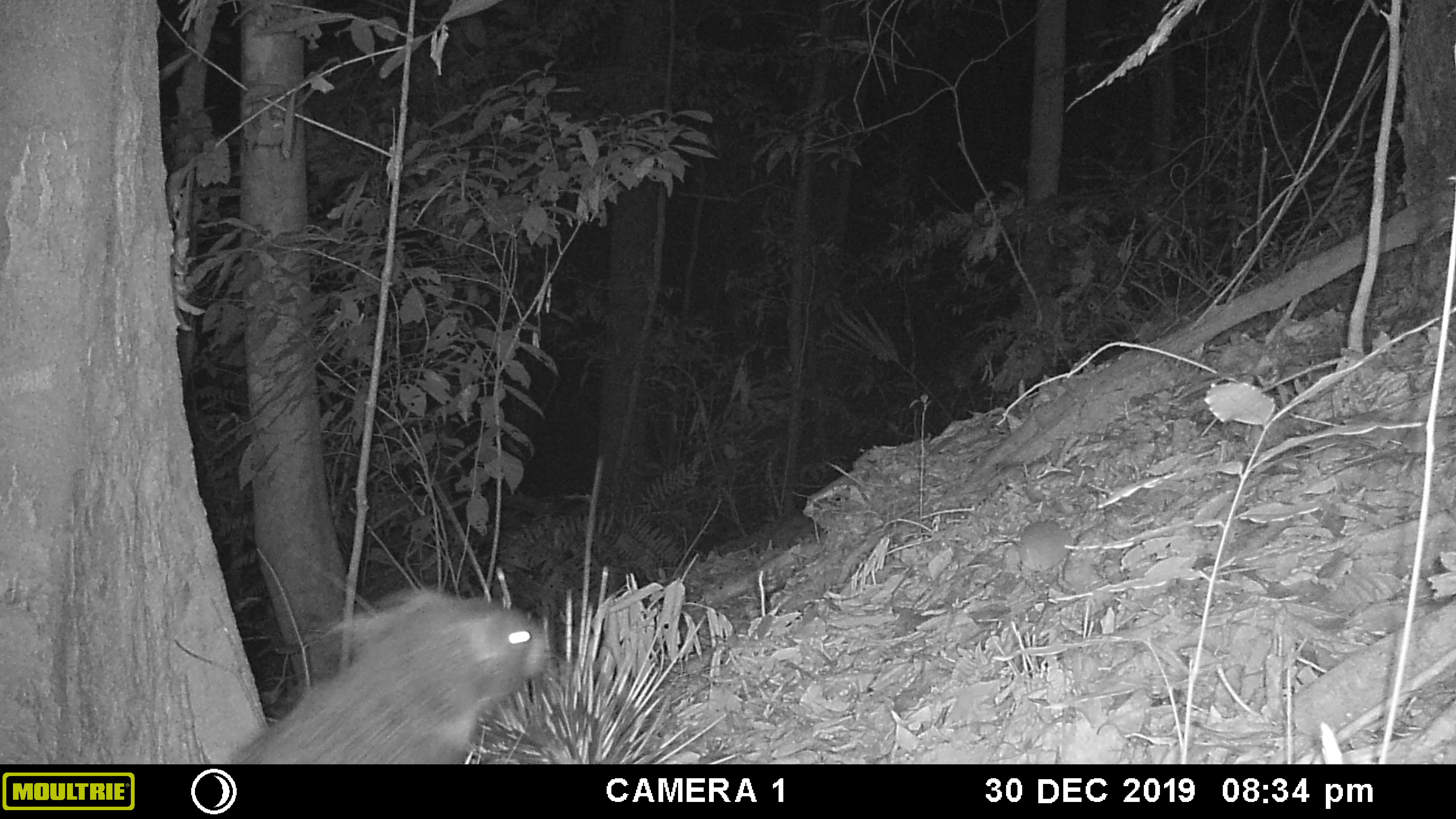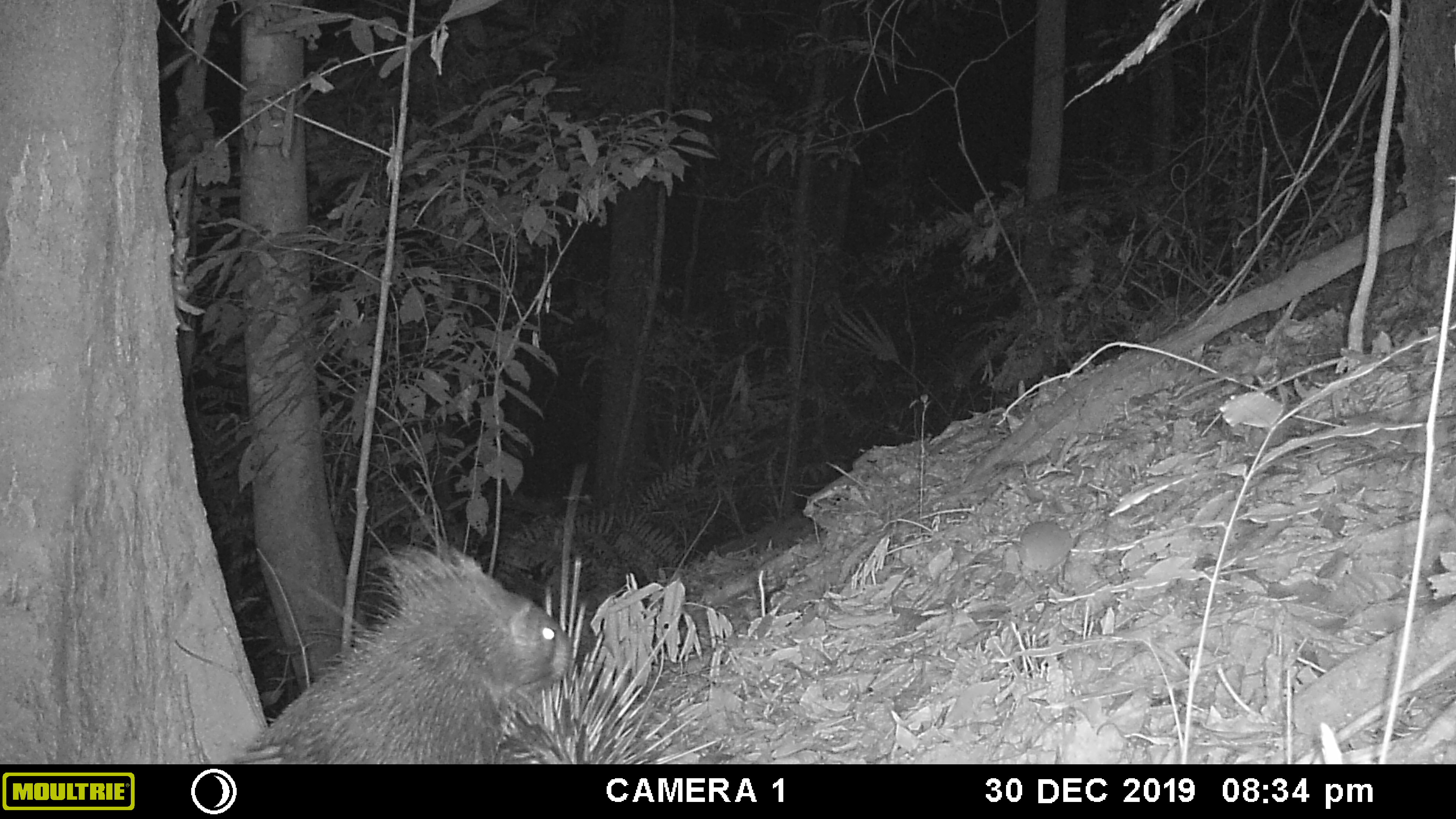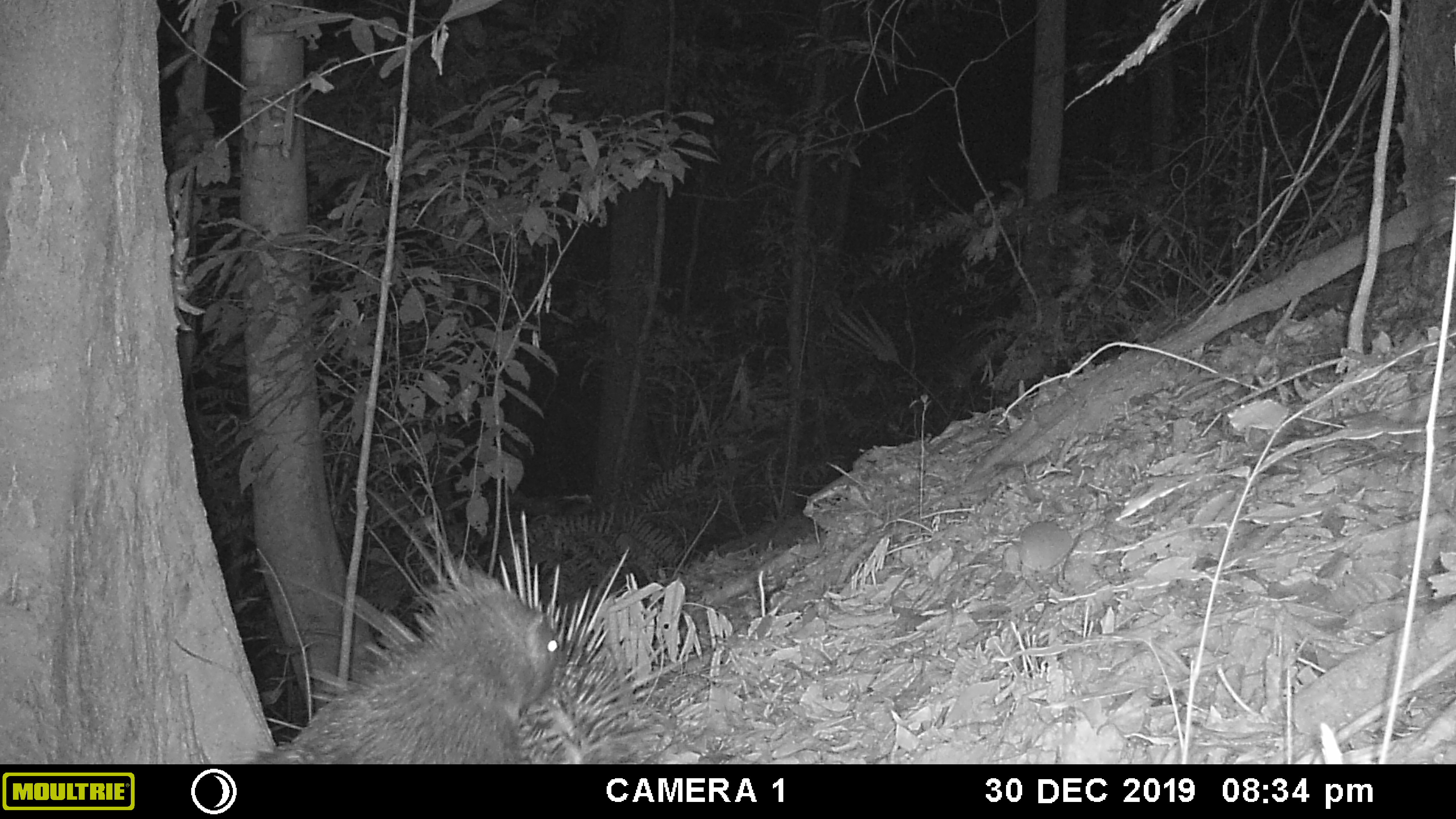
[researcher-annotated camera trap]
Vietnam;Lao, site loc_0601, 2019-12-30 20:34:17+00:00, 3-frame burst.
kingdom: Animalia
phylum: Chordata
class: Mammalia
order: Rodentia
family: Hystricidae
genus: Hystrix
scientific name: Hystrix brachyura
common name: malayan porcupine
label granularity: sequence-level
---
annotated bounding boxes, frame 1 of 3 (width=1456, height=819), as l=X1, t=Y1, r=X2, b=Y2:
malayan porcupine: l=234, t=586, r=545, b=764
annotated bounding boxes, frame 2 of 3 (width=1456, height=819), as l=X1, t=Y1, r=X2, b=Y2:
malayan porcupine: l=234, t=547, r=574, b=763; l=487, t=581, r=713, b=763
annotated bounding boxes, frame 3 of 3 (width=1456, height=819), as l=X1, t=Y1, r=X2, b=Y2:
malayan porcupine: l=270, t=512, r=663, b=766; l=243, t=559, r=572, b=766